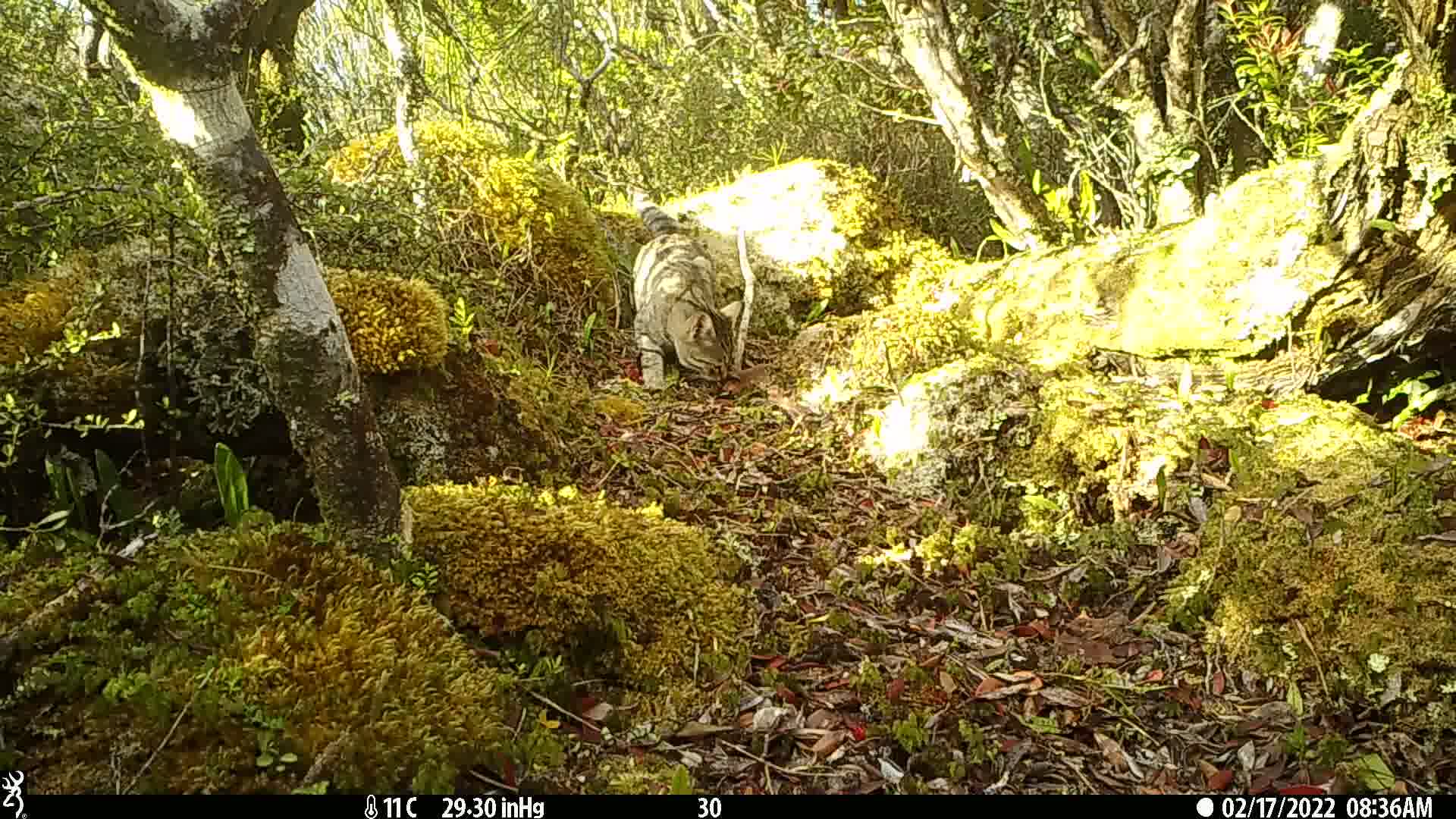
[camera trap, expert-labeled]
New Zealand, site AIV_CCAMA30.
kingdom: Animalia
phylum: Chordata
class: Mammalia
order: Carnivora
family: Felidae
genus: Felis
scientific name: Felis catus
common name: domestic cat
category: cat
Cat (domestic cat) (Felis catus).